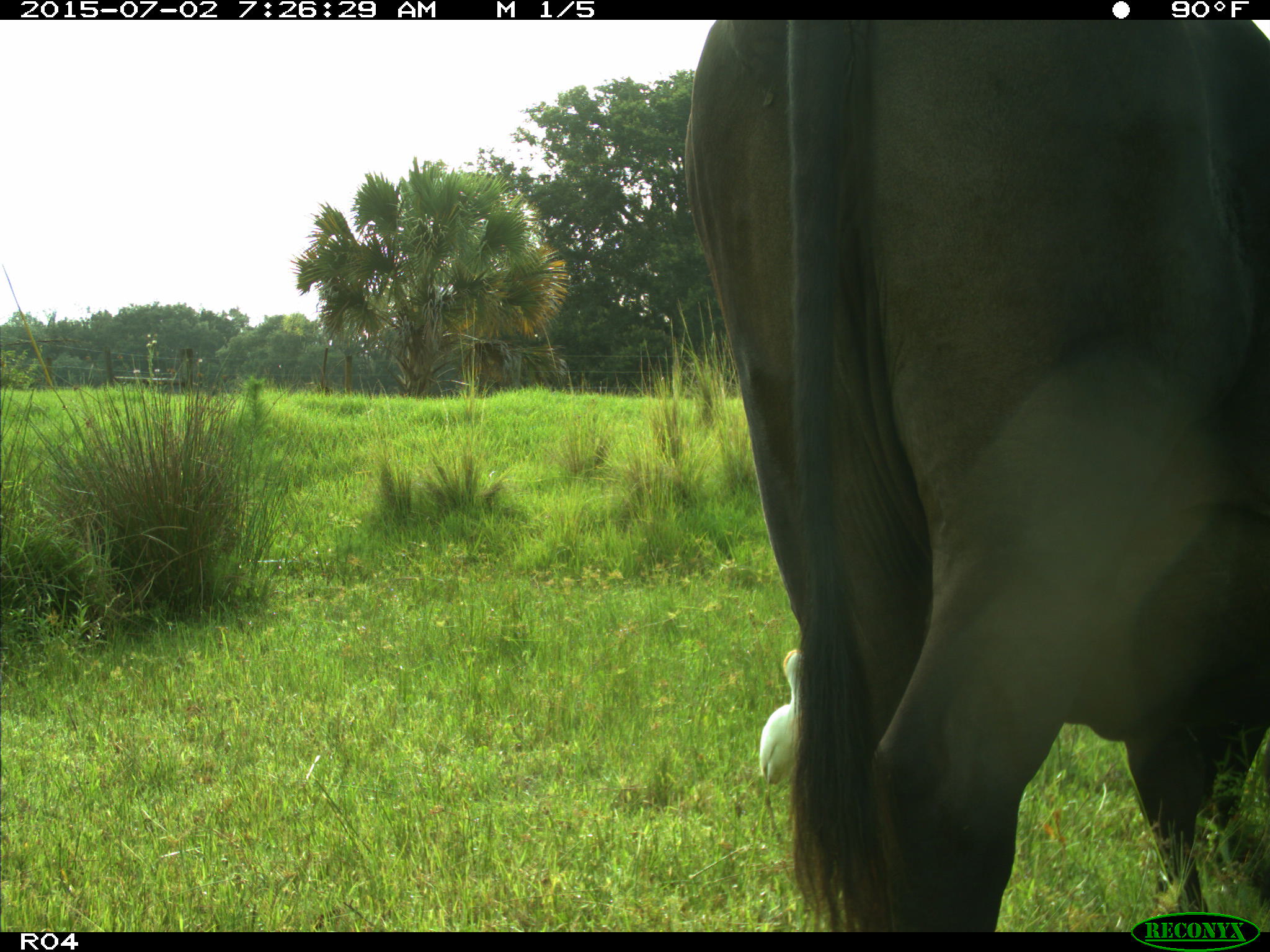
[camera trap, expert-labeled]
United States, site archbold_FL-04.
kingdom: Animalia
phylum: Chordata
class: Mammalia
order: Artiodactyla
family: Bovidae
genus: Bos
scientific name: Bos taurus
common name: domestic cow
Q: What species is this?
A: Bos taurus (domestic cow).